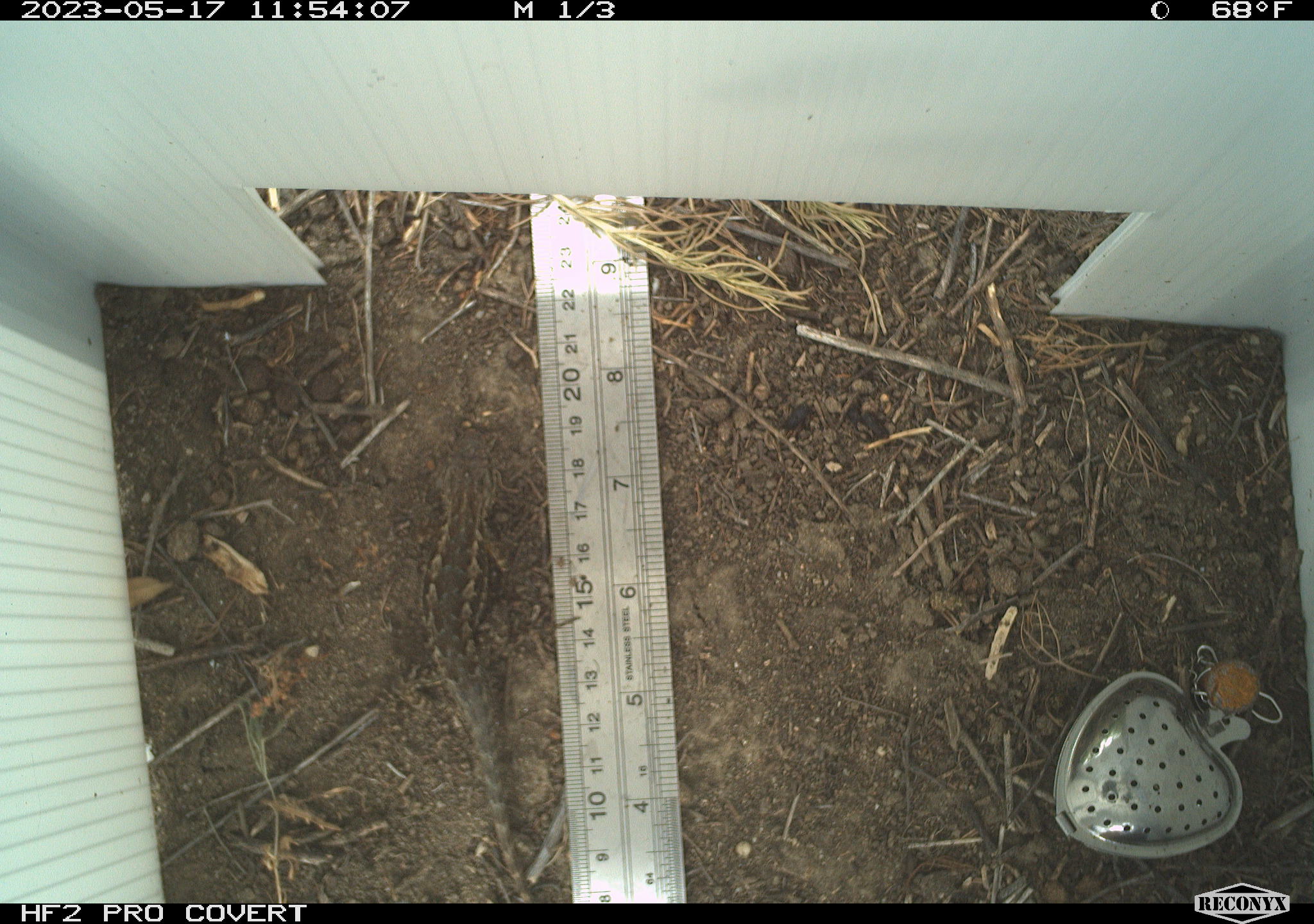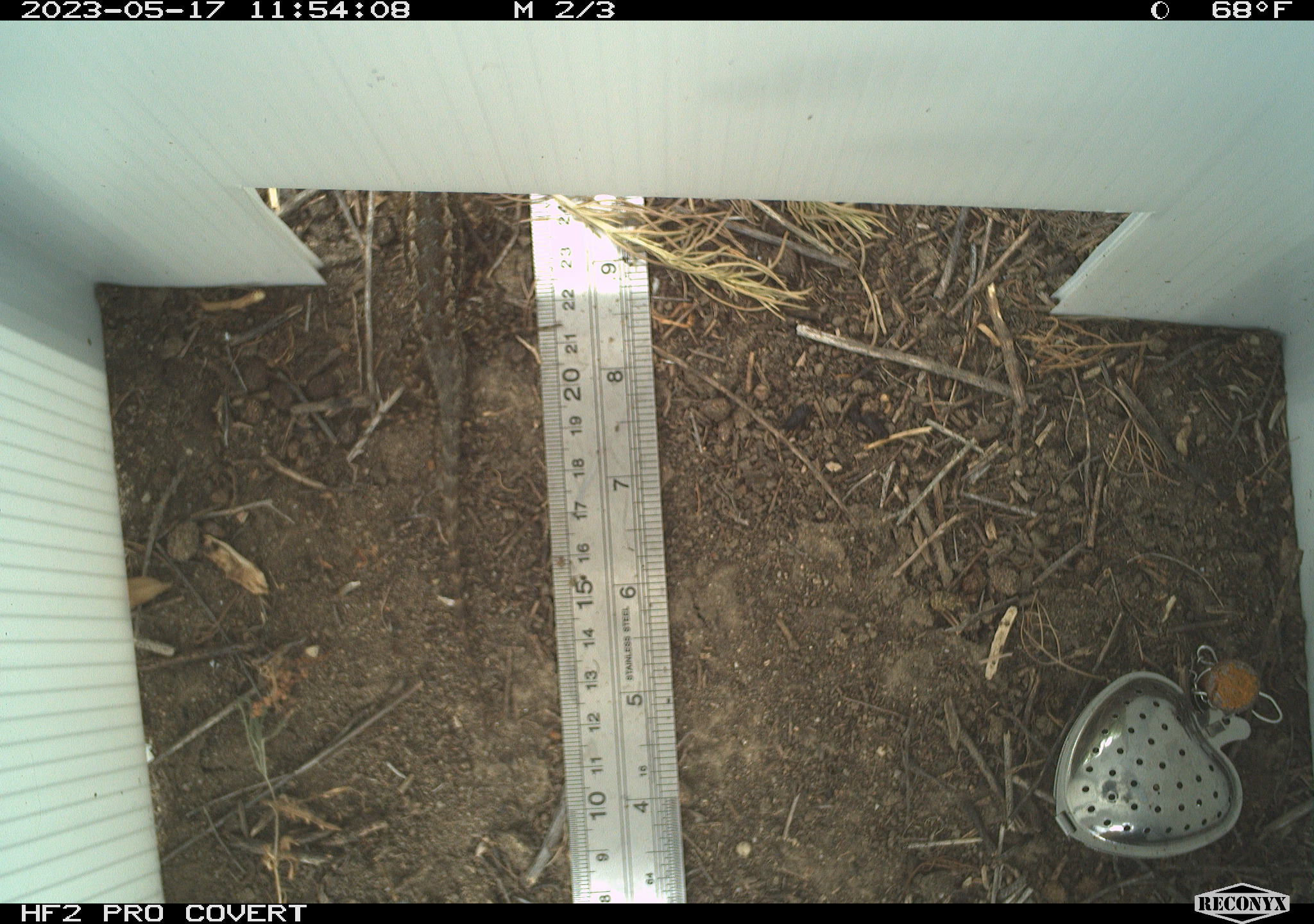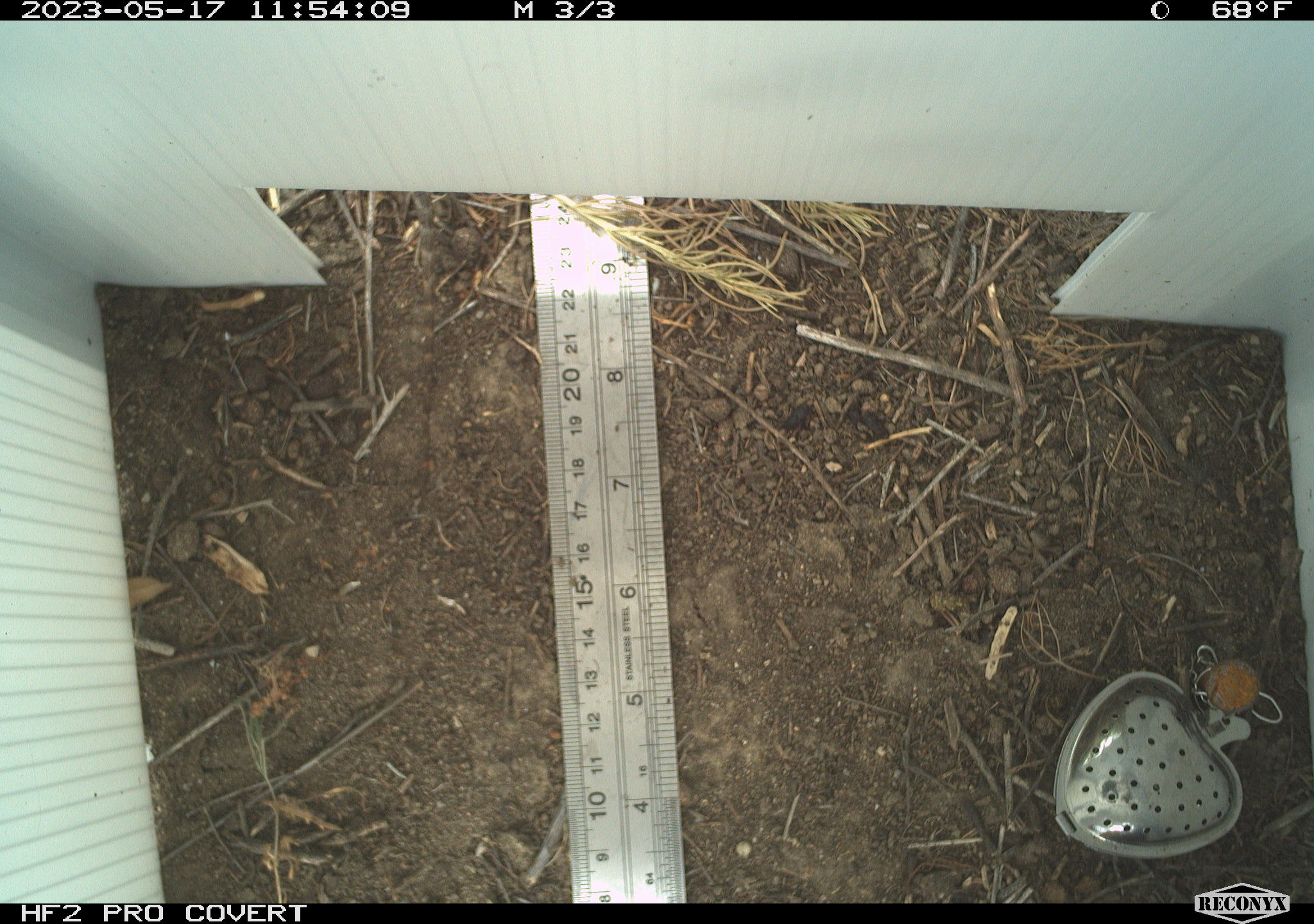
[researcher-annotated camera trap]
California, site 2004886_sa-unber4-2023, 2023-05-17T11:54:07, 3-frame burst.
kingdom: Animalia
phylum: Chordata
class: Reptilia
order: Squamata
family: Phrynosomatidae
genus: Sceloporus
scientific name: Sceloporus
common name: spiny lizards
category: sceloporus species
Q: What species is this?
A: Sceloporus species (spiny lizards) (Sceloporus).